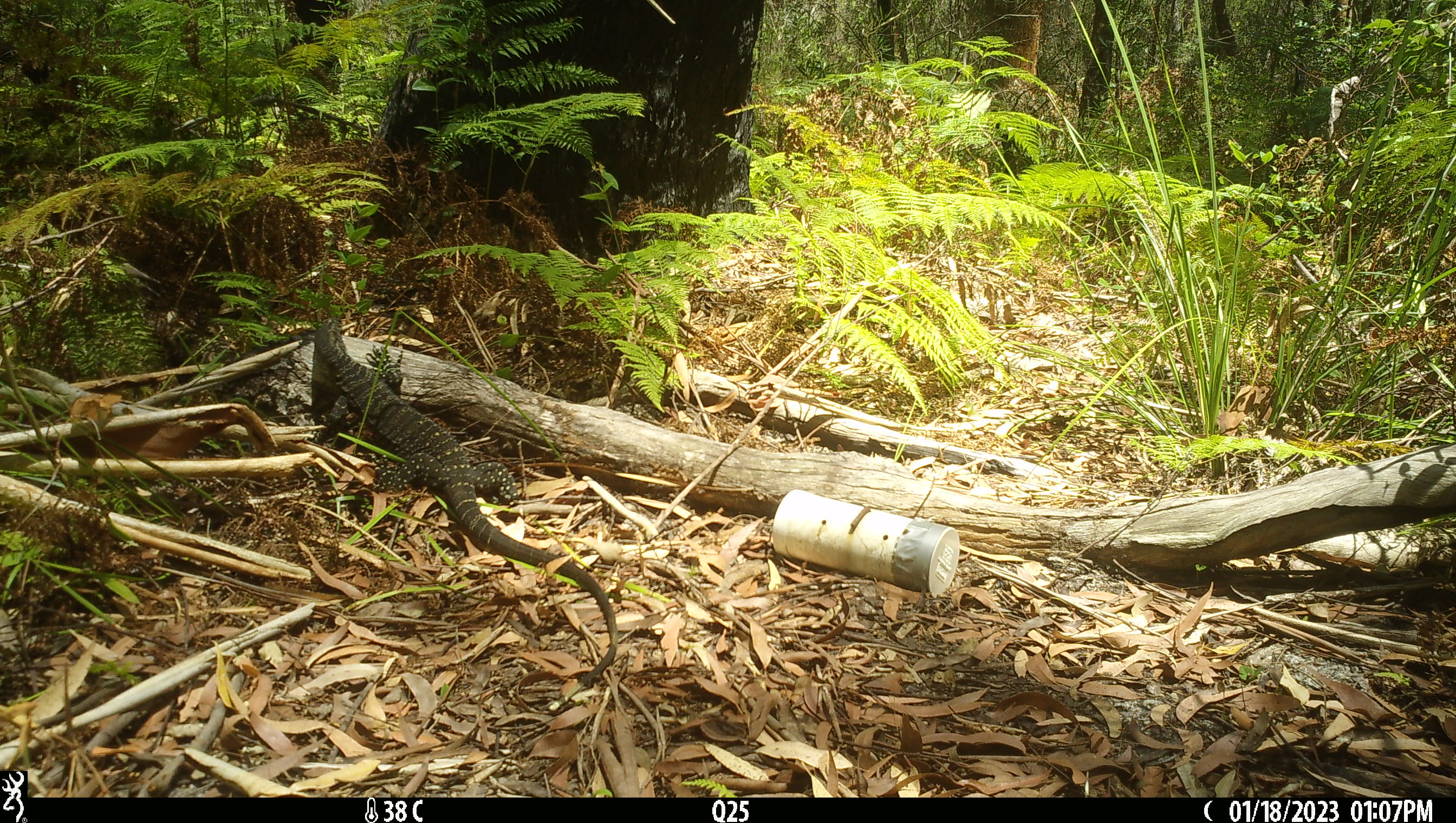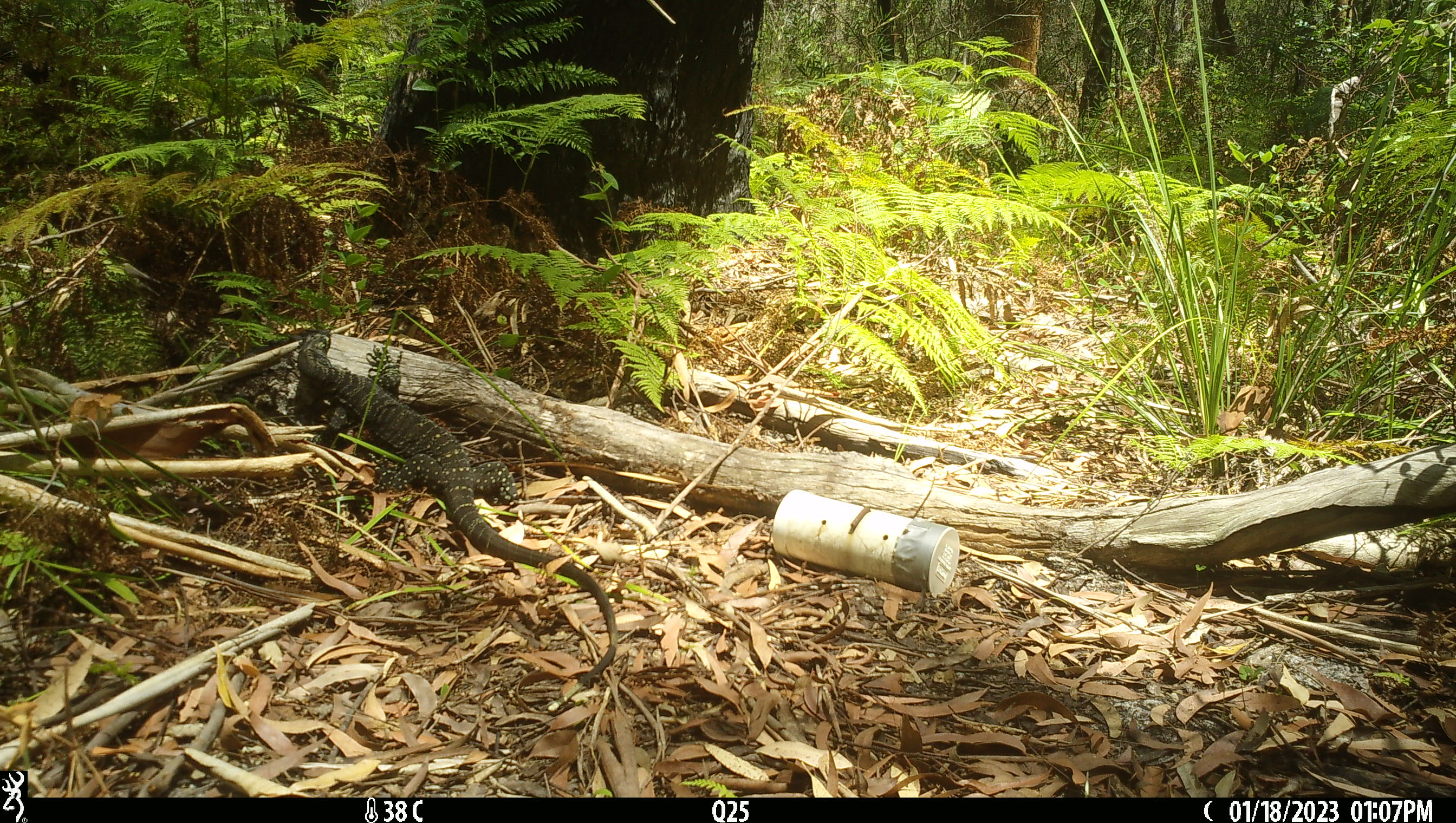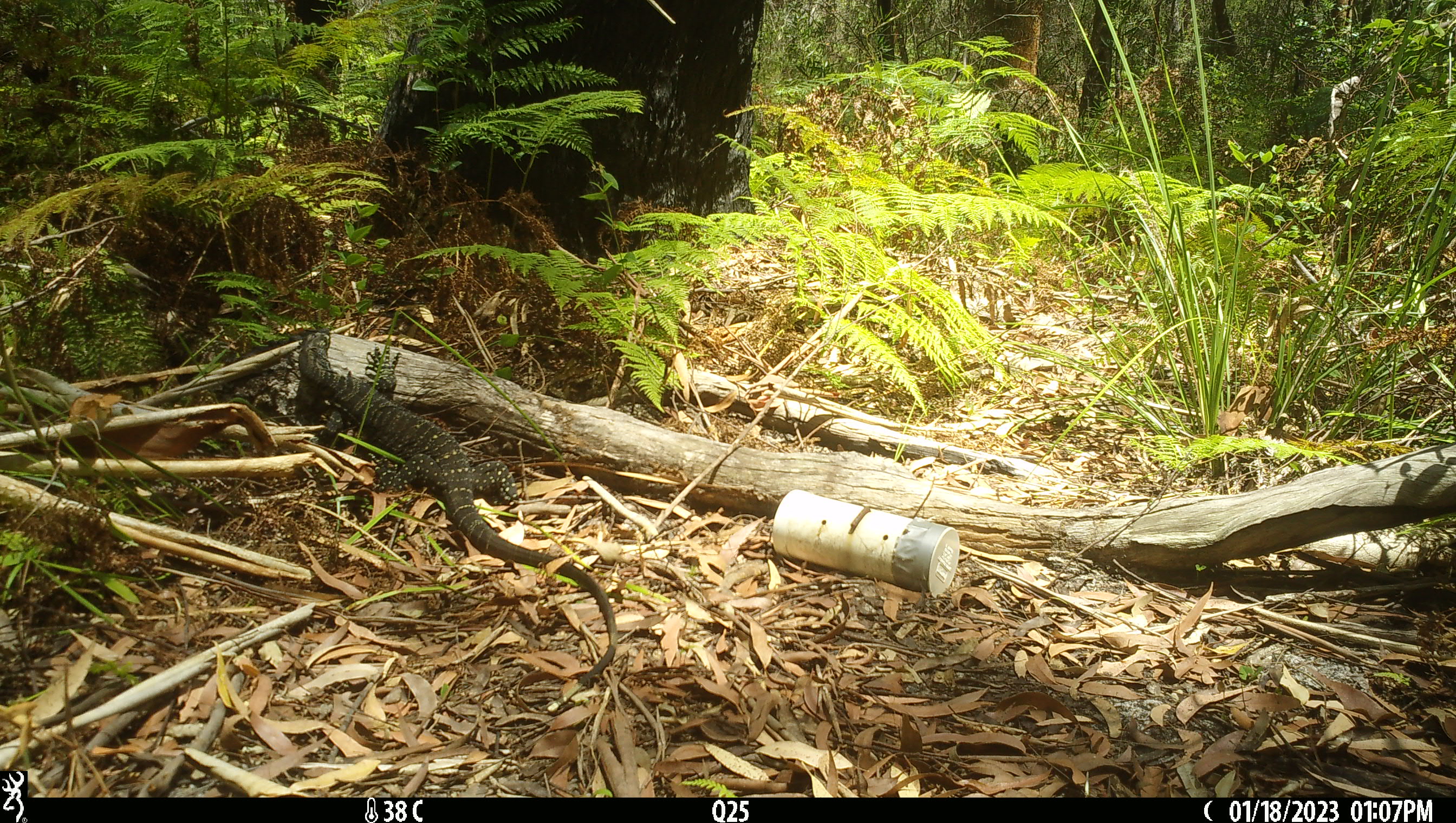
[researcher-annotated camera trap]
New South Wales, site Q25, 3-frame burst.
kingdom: Animalia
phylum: Chordata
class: Reptilia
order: Squamata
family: Varanidae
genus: Varanus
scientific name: Varanus varius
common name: lace monitor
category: goanna